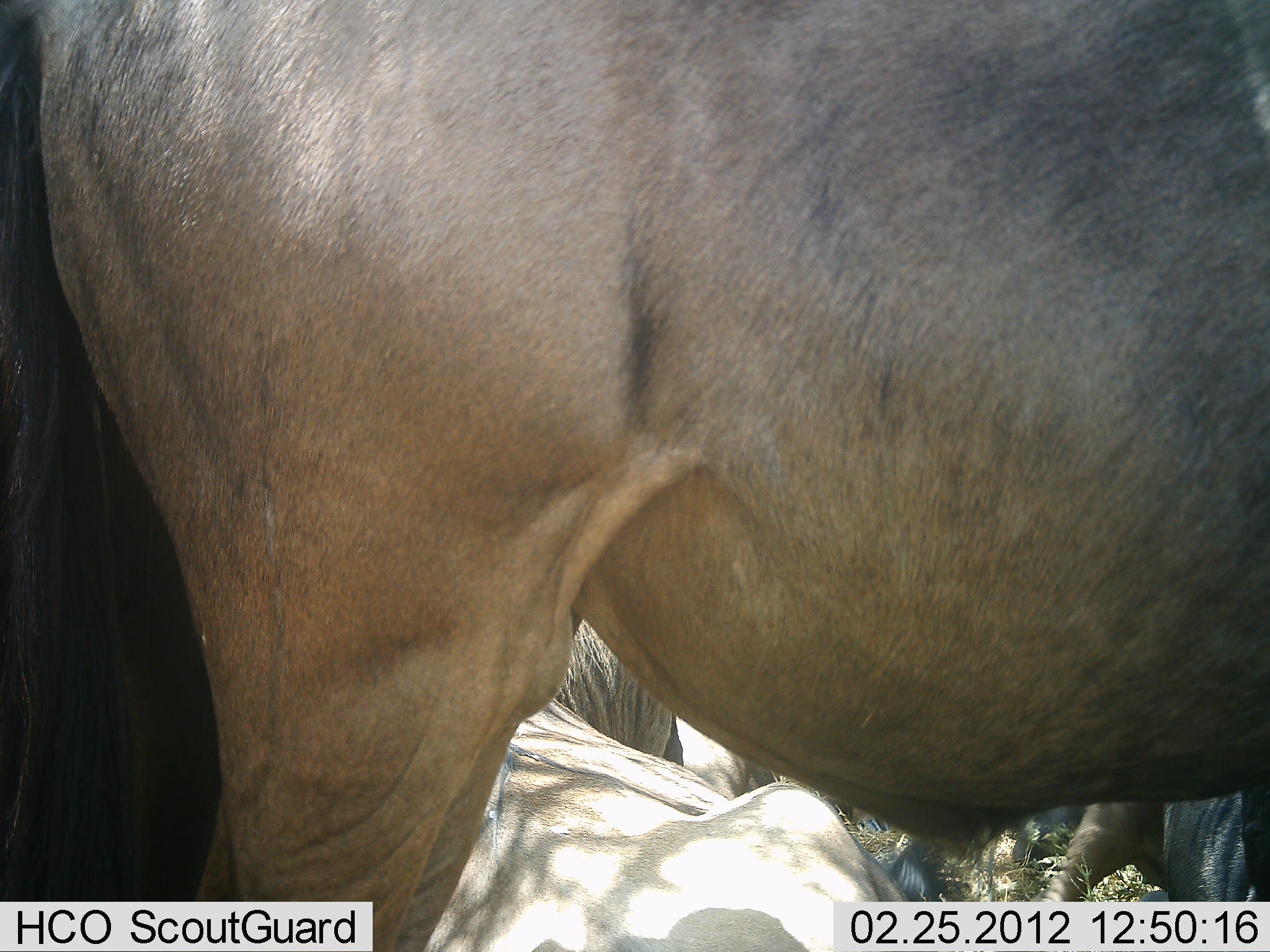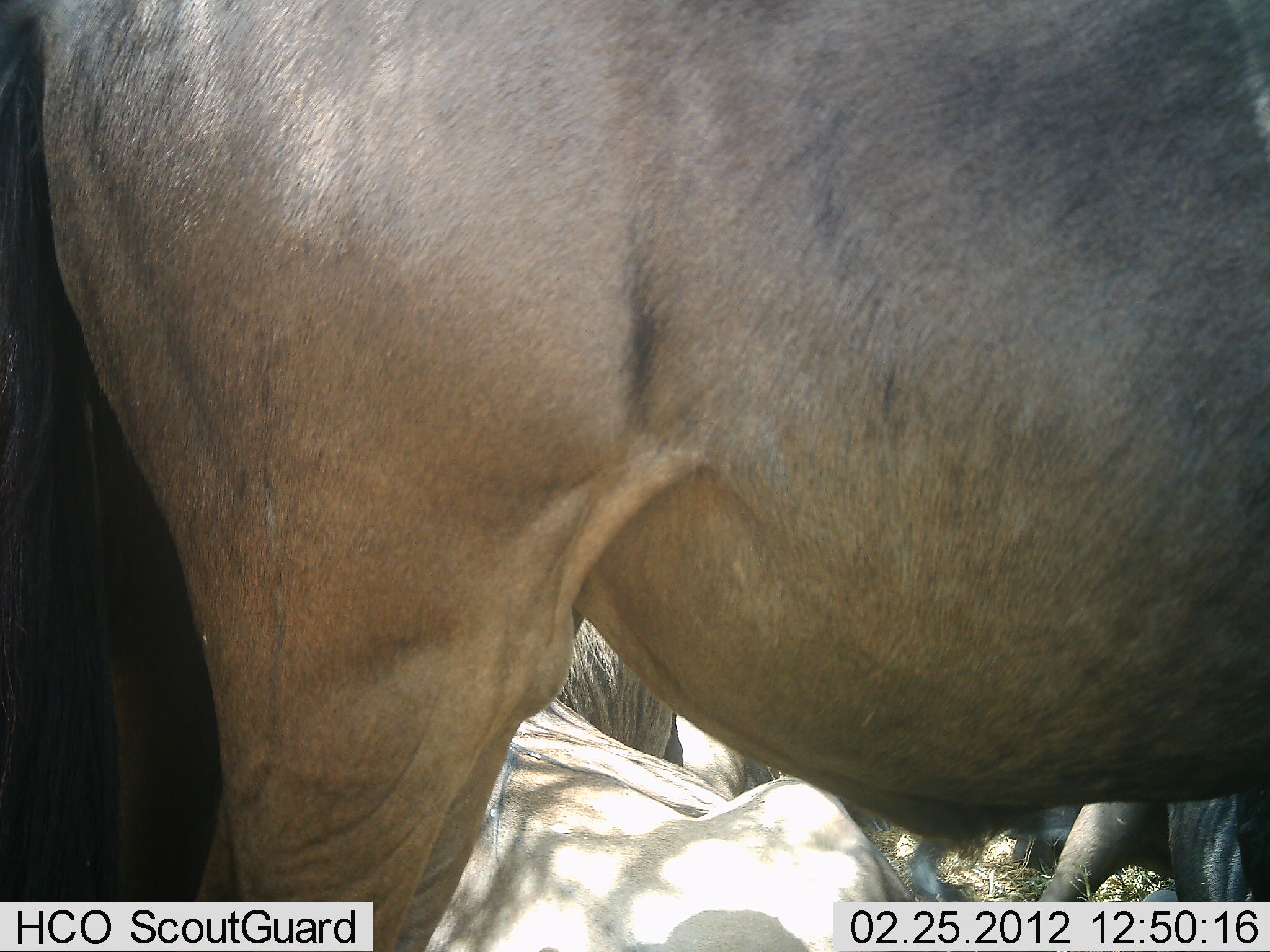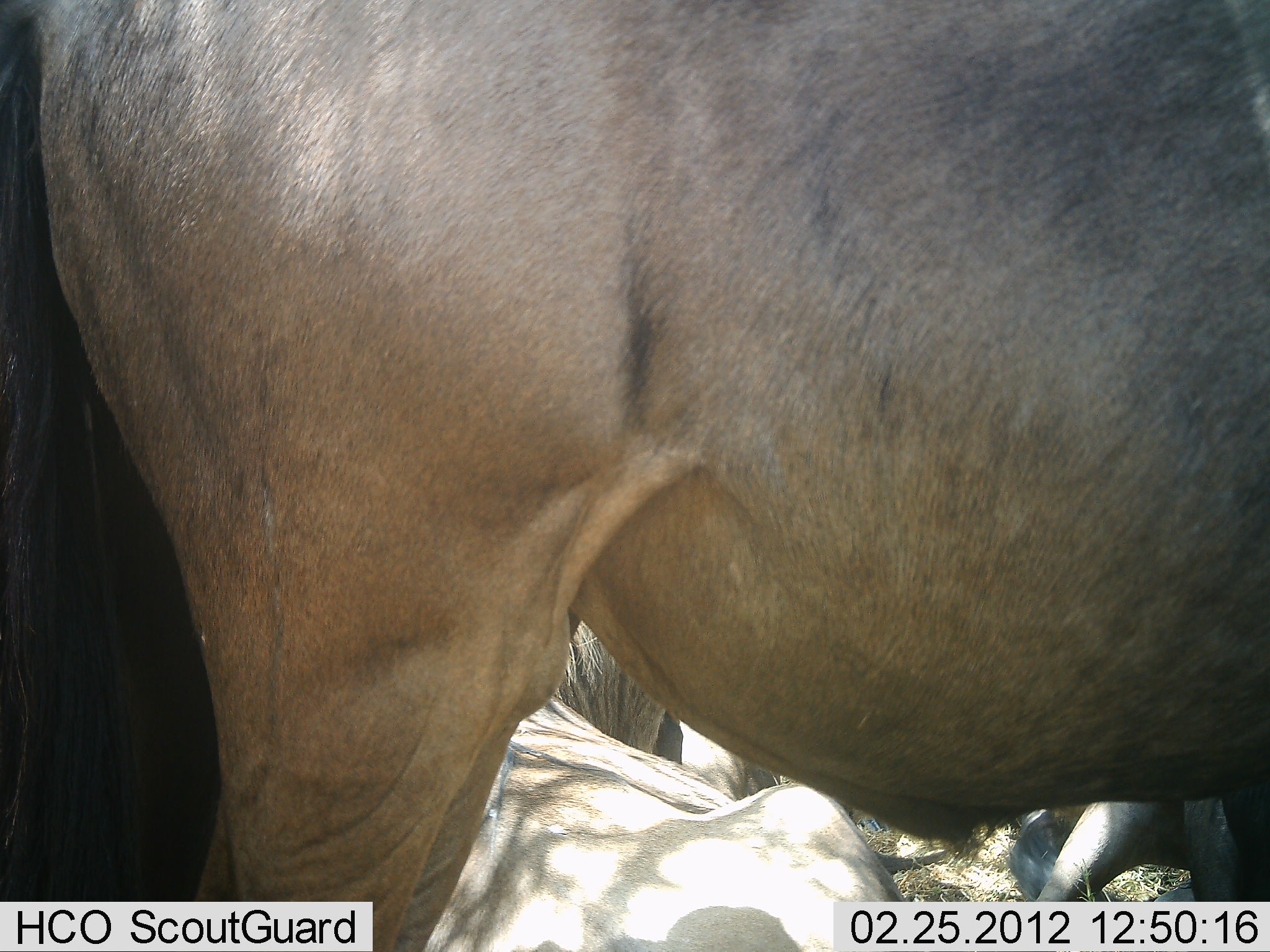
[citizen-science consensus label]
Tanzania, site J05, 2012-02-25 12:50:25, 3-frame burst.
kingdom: Animalia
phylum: Chordata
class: Mammalia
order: Artiodactyla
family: Bovidae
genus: Connochaetes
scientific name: Connochaetes taurinus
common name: blue wildebeest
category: wildebeest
Wildebeest (blue wildebeest) (Connochaetes taurinus), count 3. Behavior (volunteer vote fractions): standing 81%, resting 95%, moving 0%, interacting 0%. Young present (vote fraction): 0%. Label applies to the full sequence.